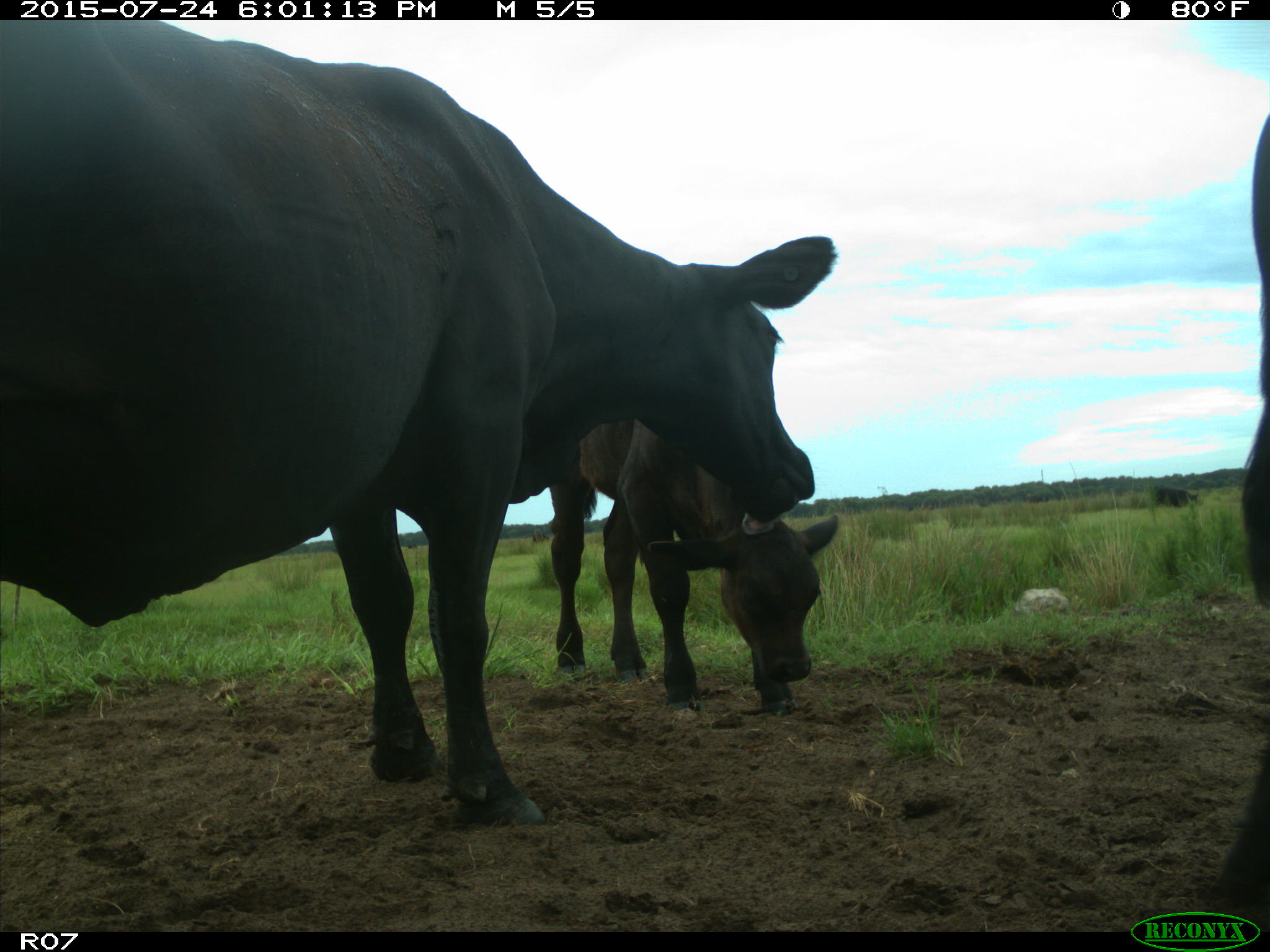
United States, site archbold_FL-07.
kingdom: Animalia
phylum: Chordata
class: Mammalia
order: Artiodactyla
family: Bovidae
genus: Bos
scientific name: Bos taurus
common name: domestic cow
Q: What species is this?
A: Bos taurus (domestic cow).